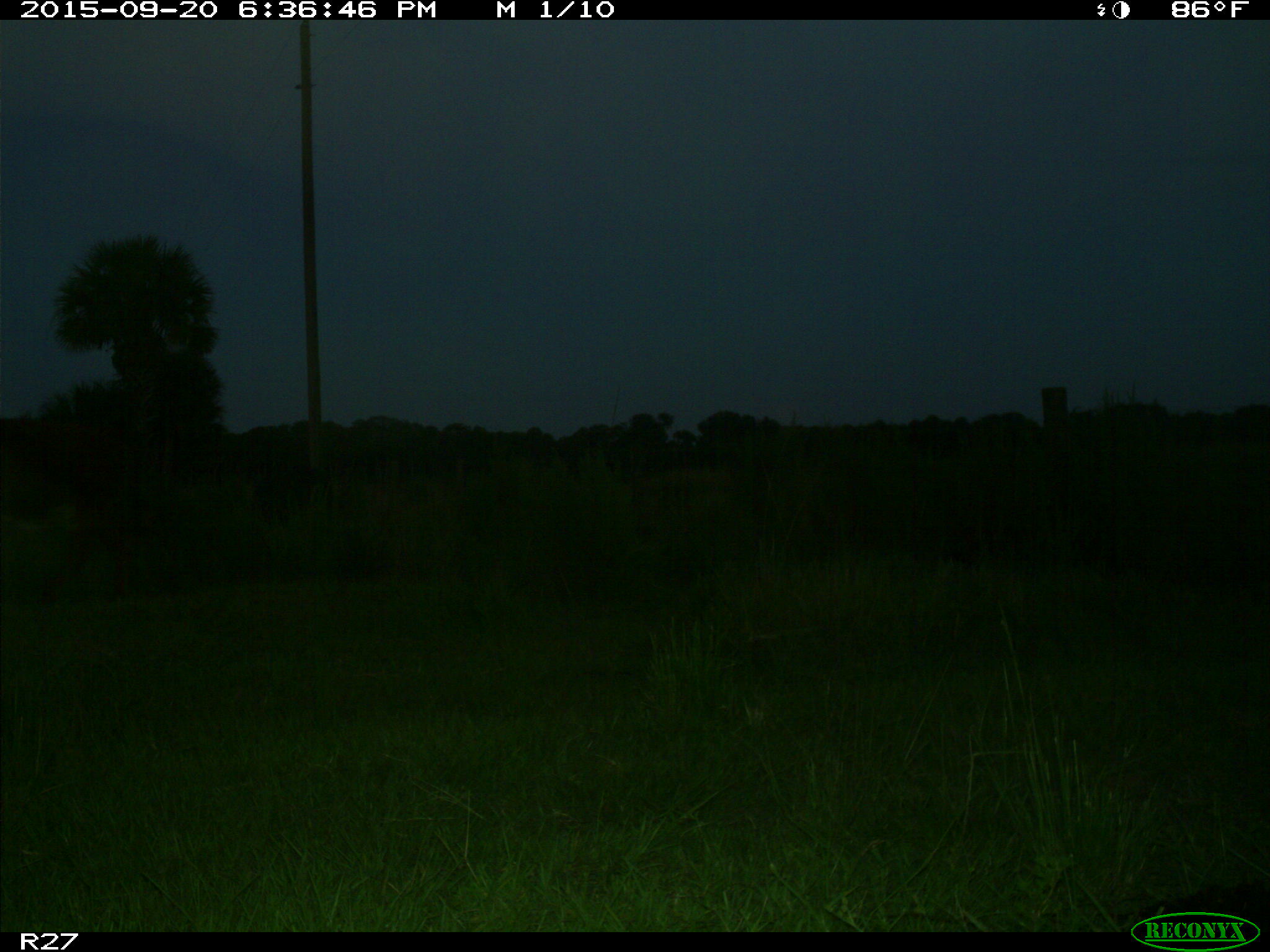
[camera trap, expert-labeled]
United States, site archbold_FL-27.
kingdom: Animalia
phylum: Chordata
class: Mammalia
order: Artiodactyla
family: Bovidae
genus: Bos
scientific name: Bos taurus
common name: domestic cow